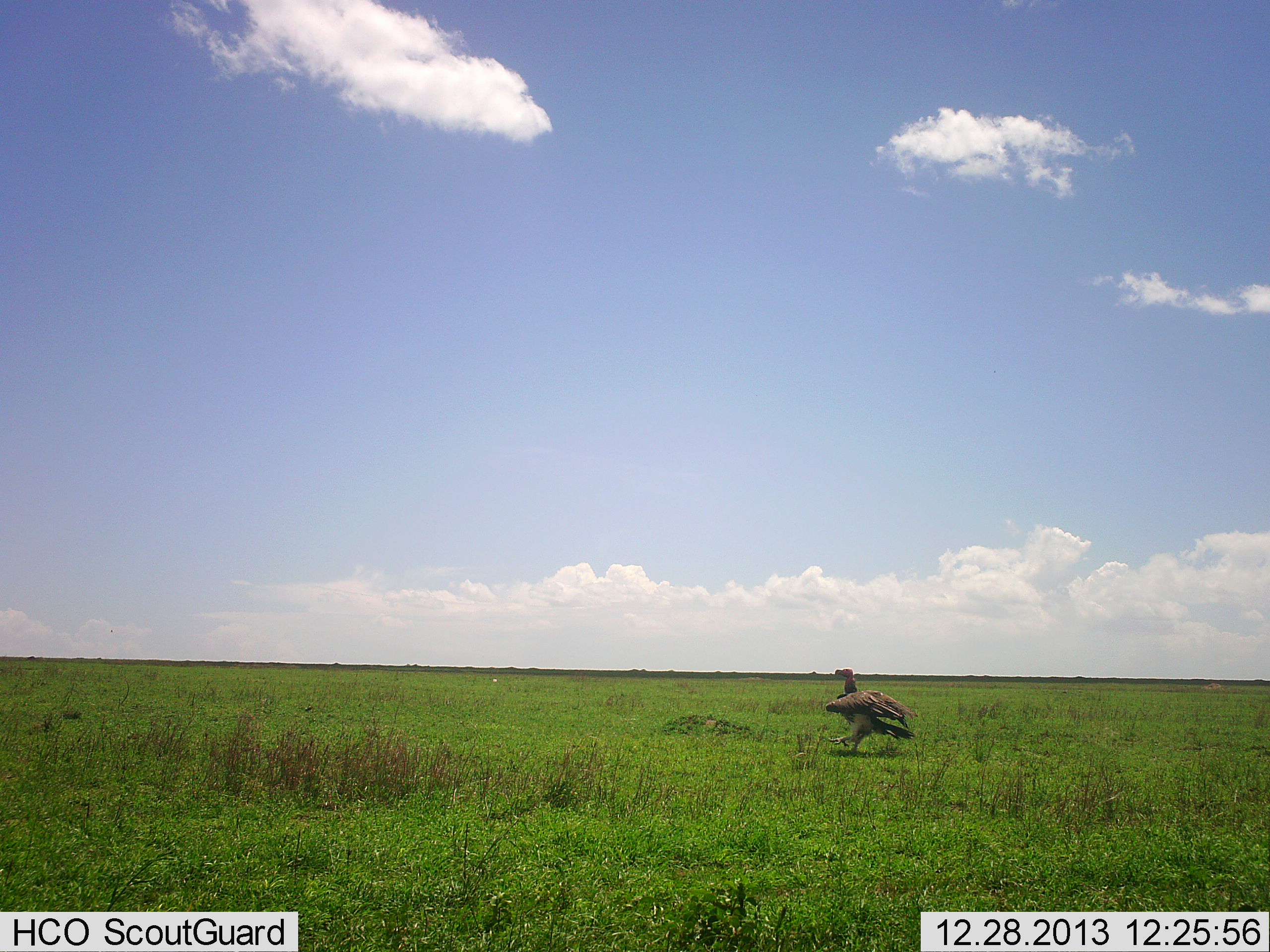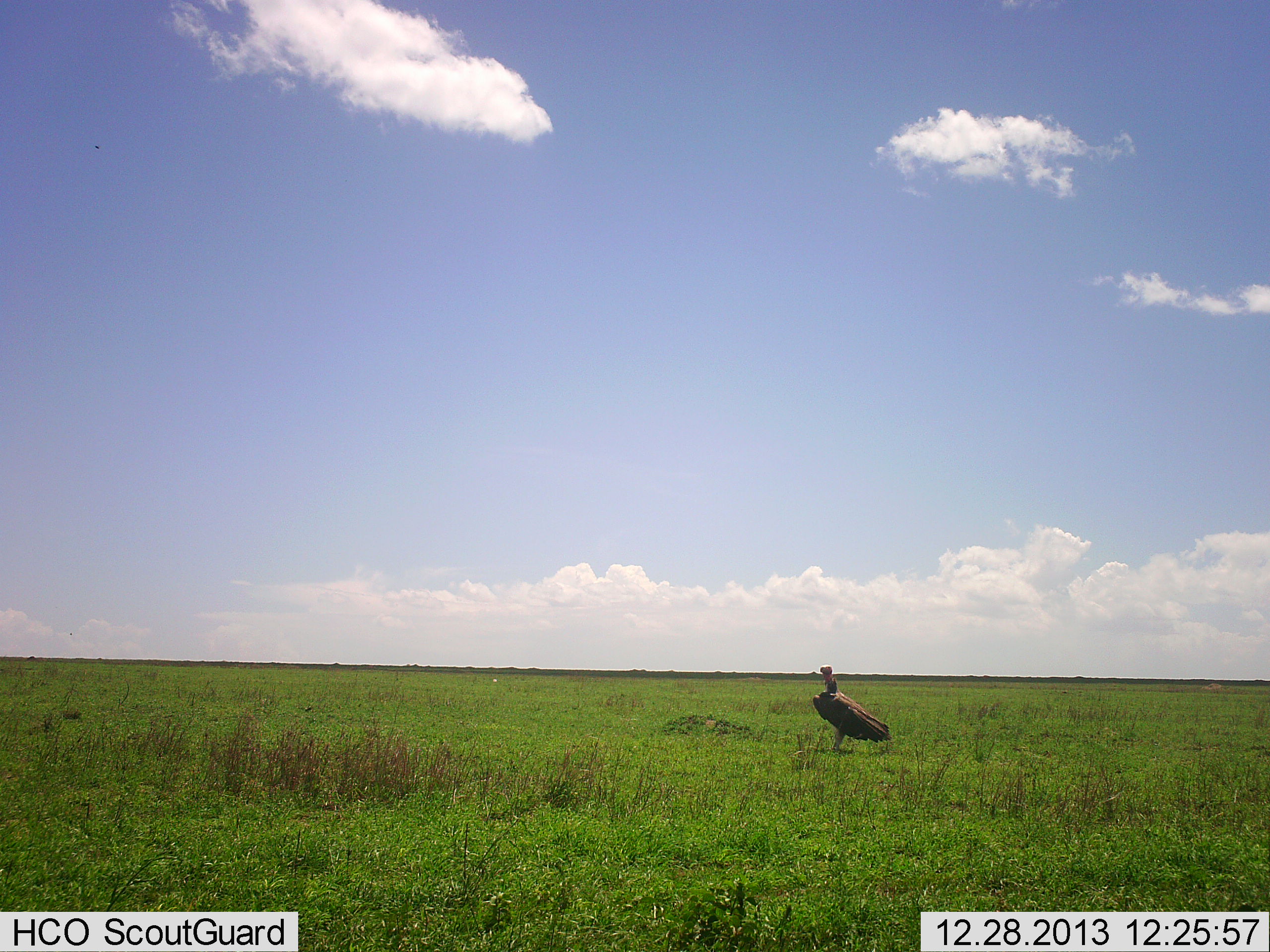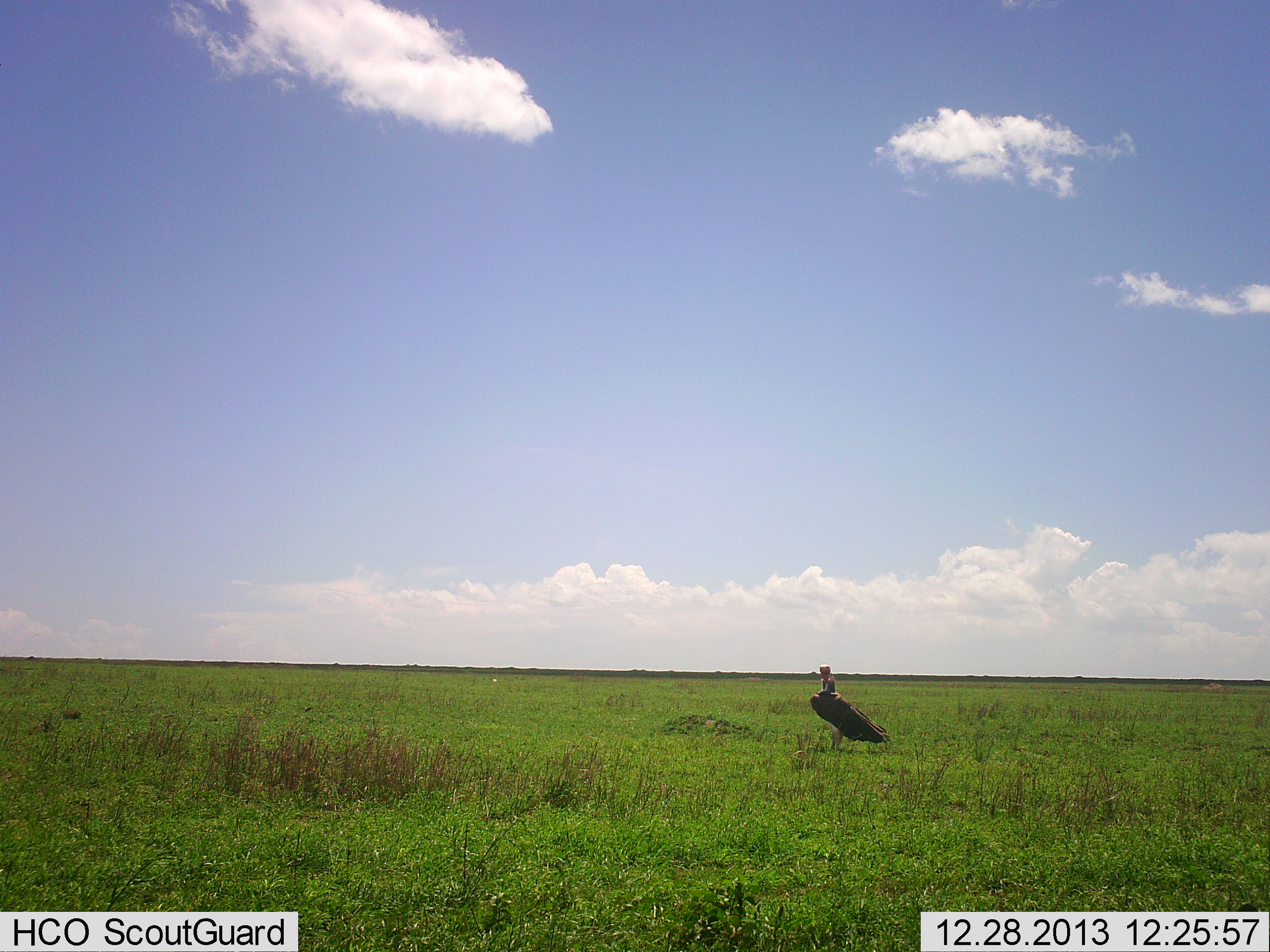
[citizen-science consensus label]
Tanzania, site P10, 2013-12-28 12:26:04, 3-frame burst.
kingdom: Animalia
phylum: Chordata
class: Aves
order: Accipitriformes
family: Accipitridae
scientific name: Accipitridae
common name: vulture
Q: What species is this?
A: Vulture (Accipitridae).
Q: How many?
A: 1.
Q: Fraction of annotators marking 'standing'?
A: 80%.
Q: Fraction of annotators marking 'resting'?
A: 0%.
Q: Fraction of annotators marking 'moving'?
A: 40%.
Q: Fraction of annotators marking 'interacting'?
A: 0%.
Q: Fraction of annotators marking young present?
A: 0%.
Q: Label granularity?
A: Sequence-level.